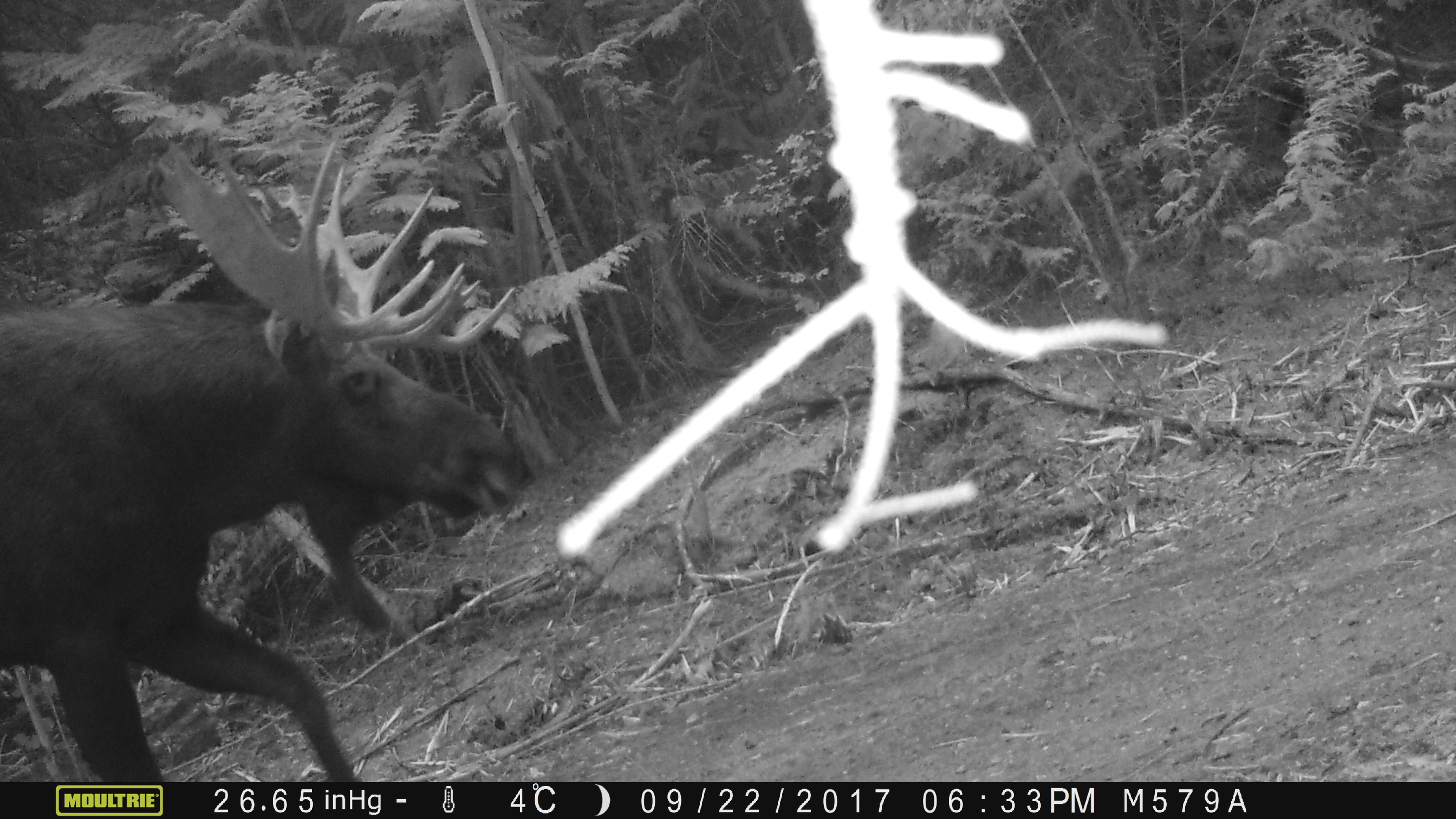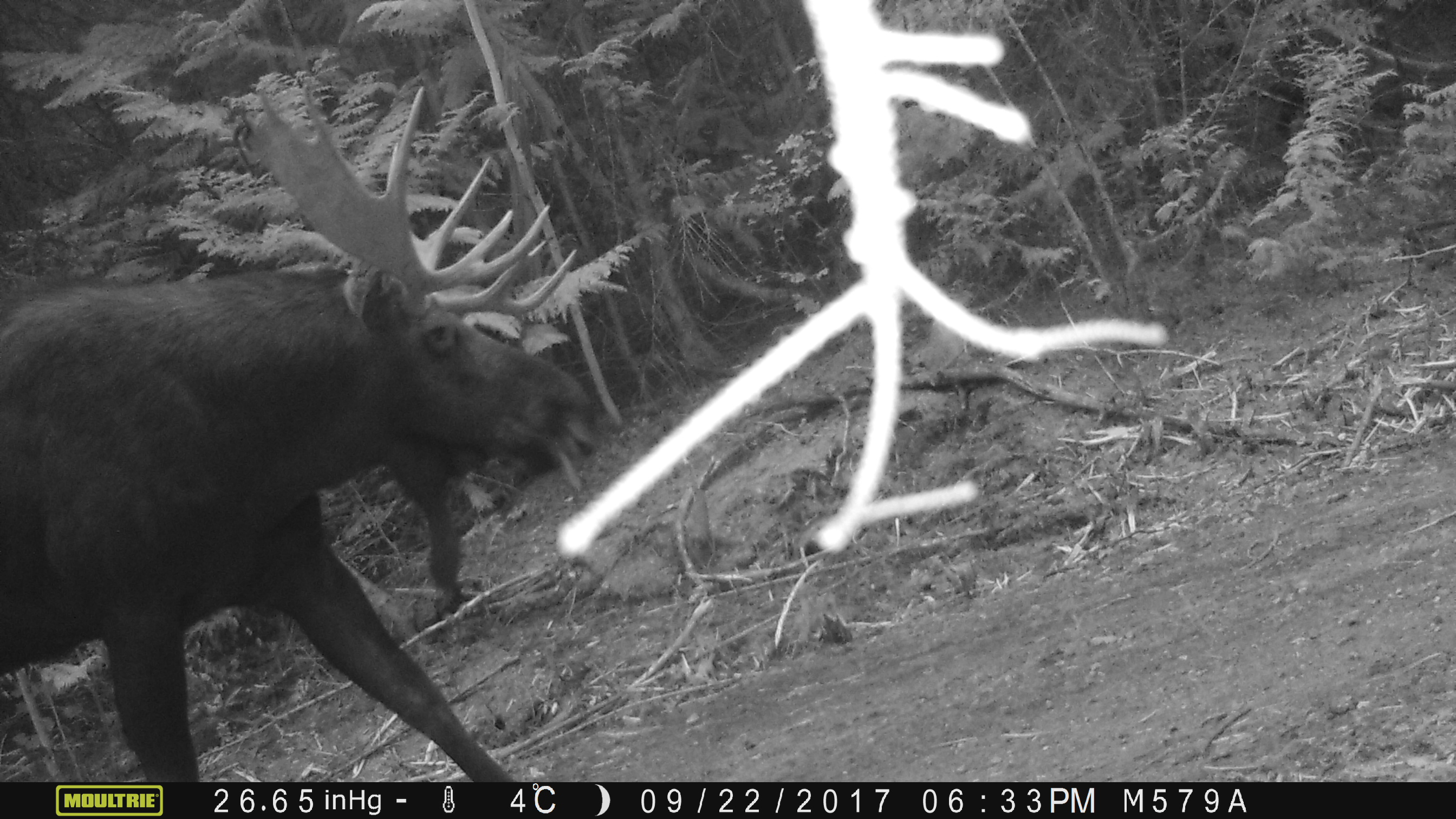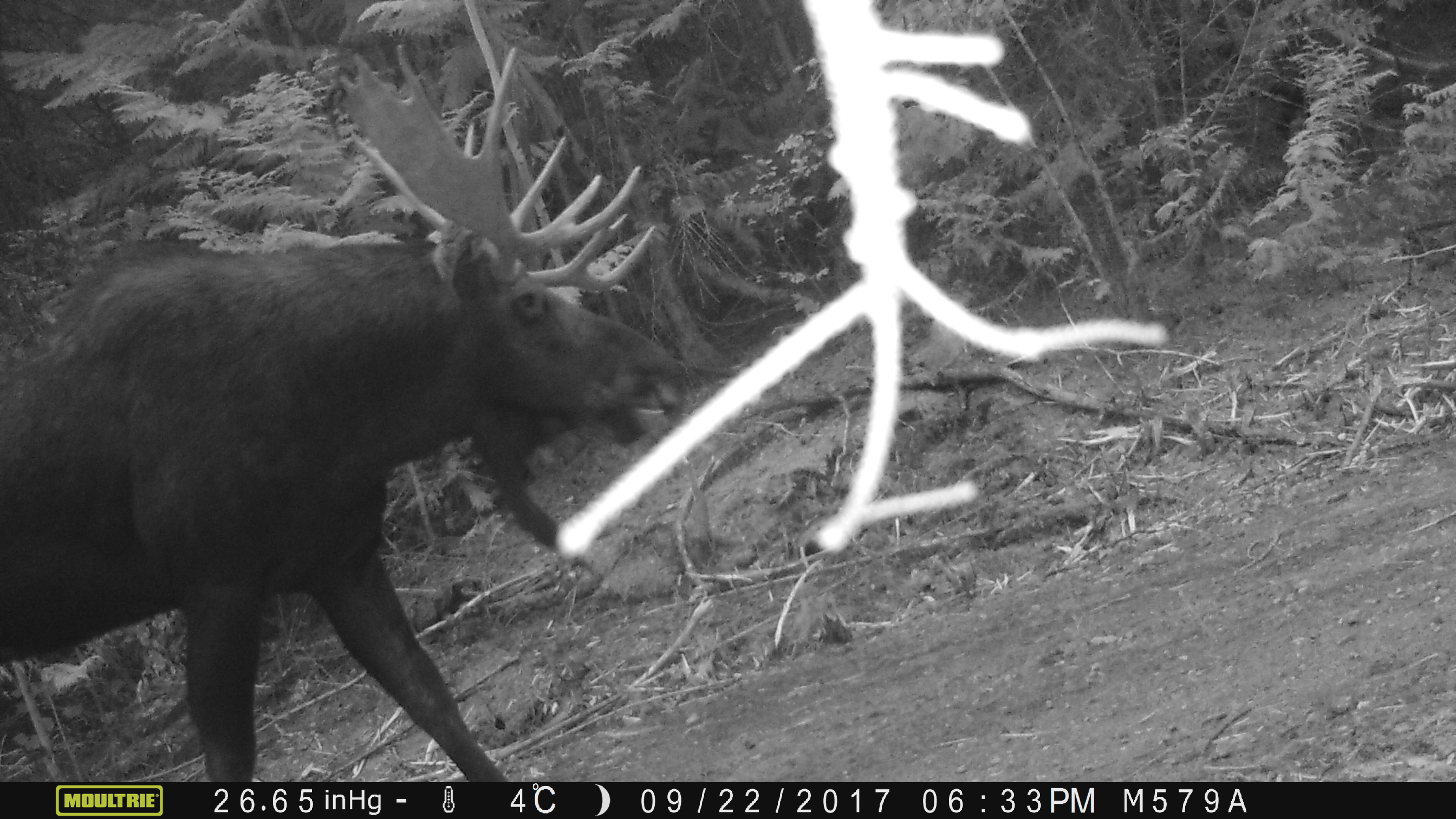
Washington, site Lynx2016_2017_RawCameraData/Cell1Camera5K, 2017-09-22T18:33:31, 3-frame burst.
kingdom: Animalia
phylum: Chordata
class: Mammalia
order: Artiodactyla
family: Cervidae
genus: Alces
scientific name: Alces alces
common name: moose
Alces alces (moose). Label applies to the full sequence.